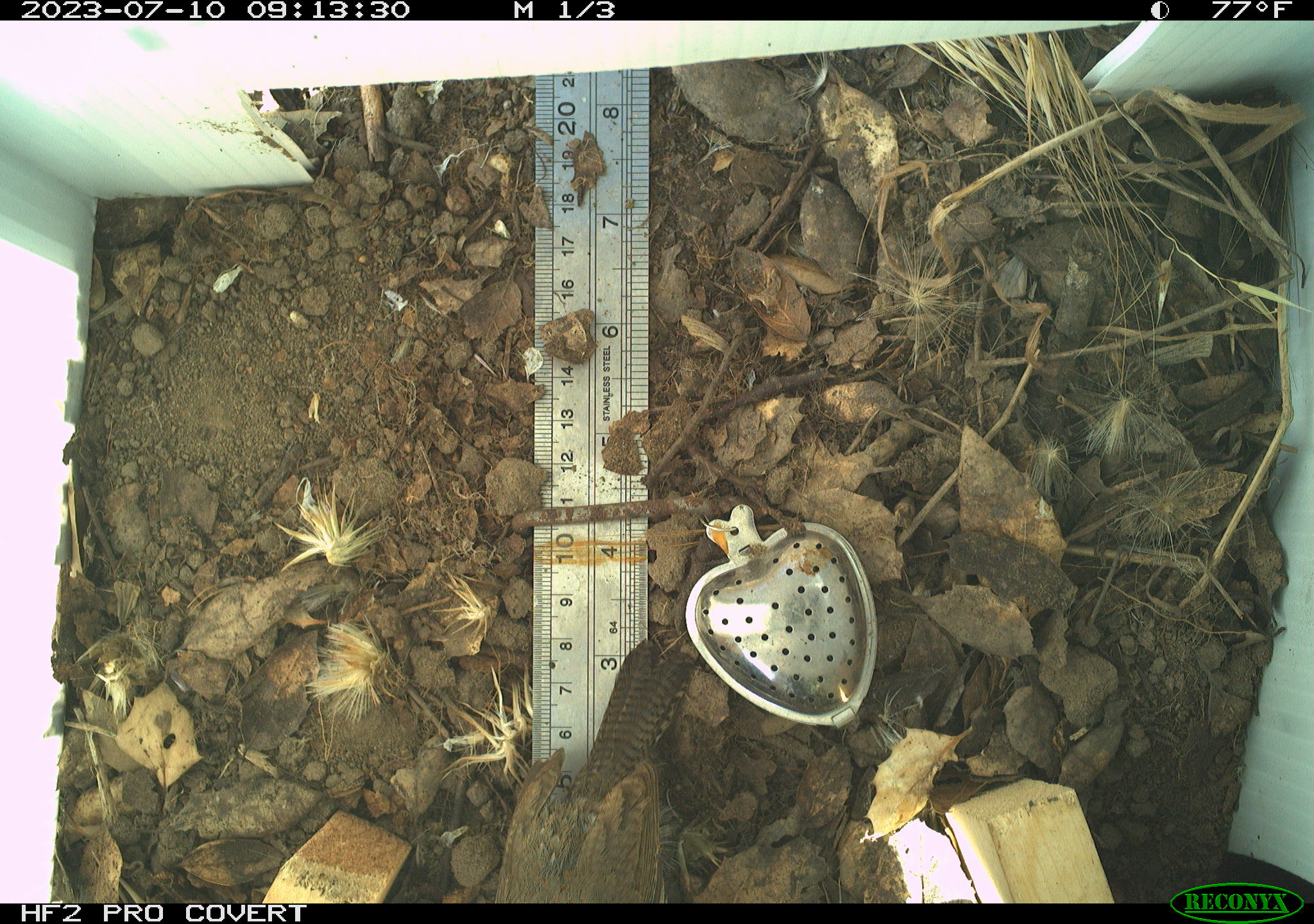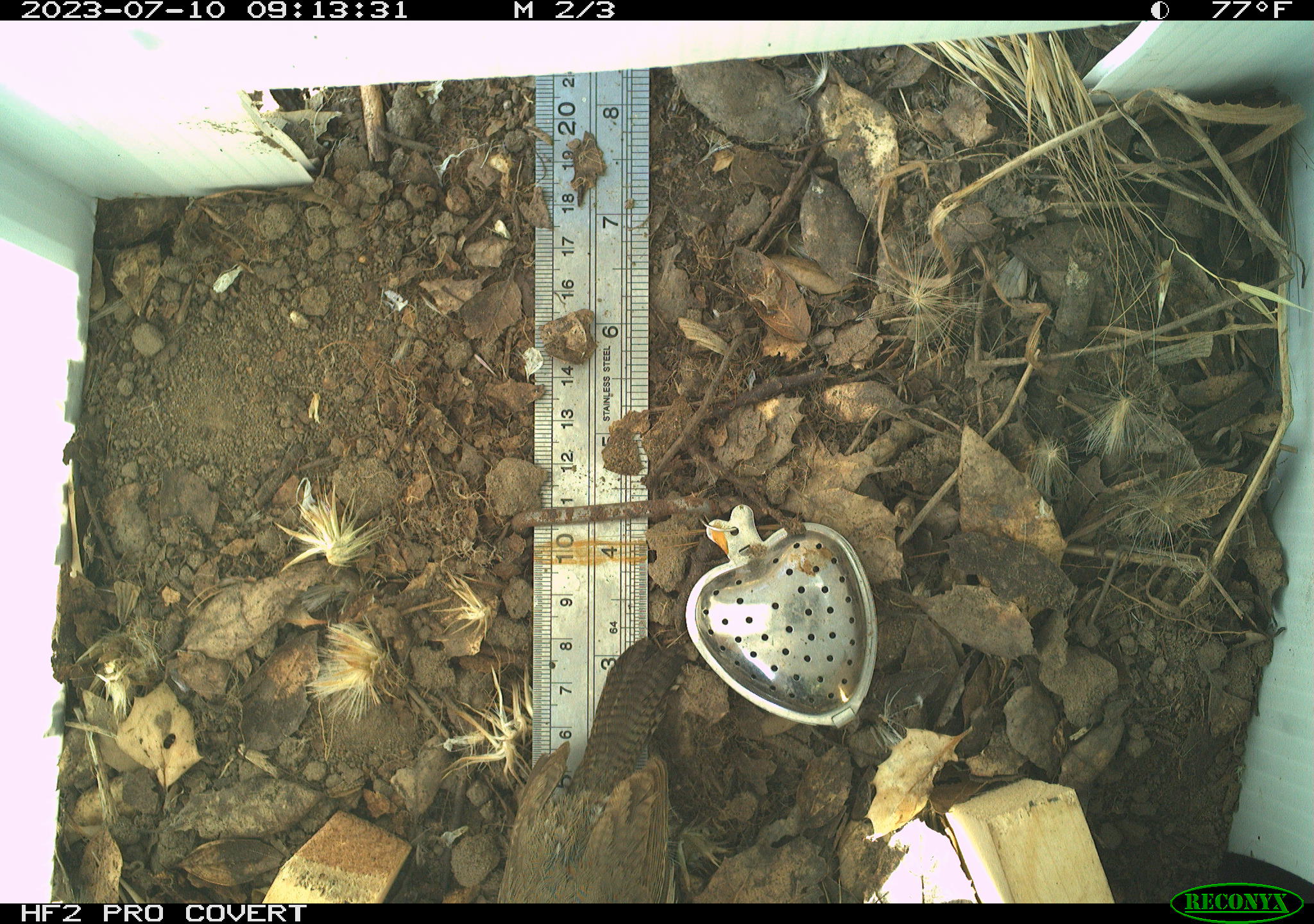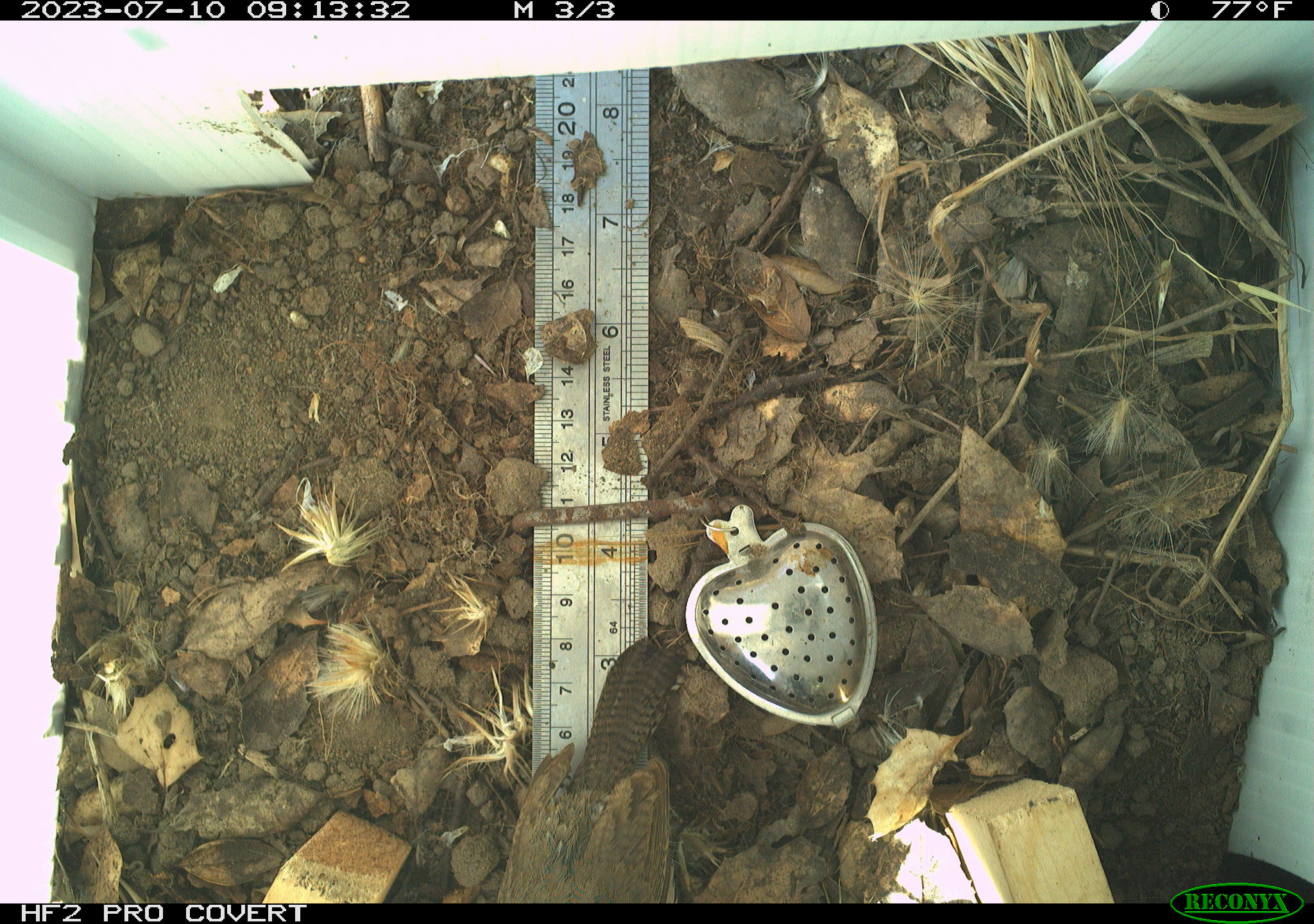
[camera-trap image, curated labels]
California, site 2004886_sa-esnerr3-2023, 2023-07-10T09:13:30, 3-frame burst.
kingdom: Animalia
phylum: Chordata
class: Aves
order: Passeriformes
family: Troglodytidae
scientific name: Troglodytidae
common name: wren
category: troglodytidae family